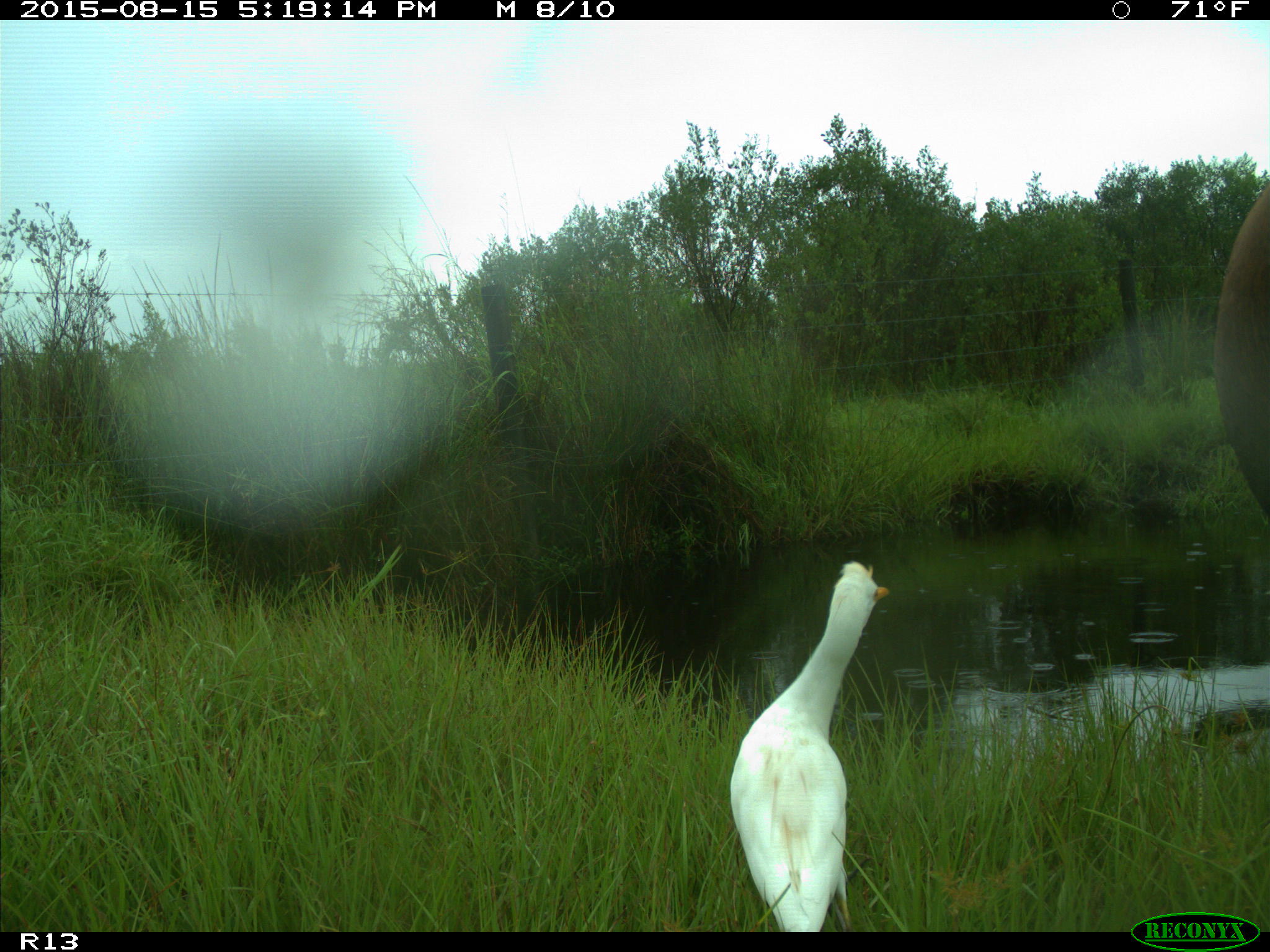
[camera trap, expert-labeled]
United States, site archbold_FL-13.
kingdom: Animalia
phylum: Chordata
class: Mammalia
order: Artiodactyla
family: Bovidae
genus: Bos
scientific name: Bos taurus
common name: domestic cow